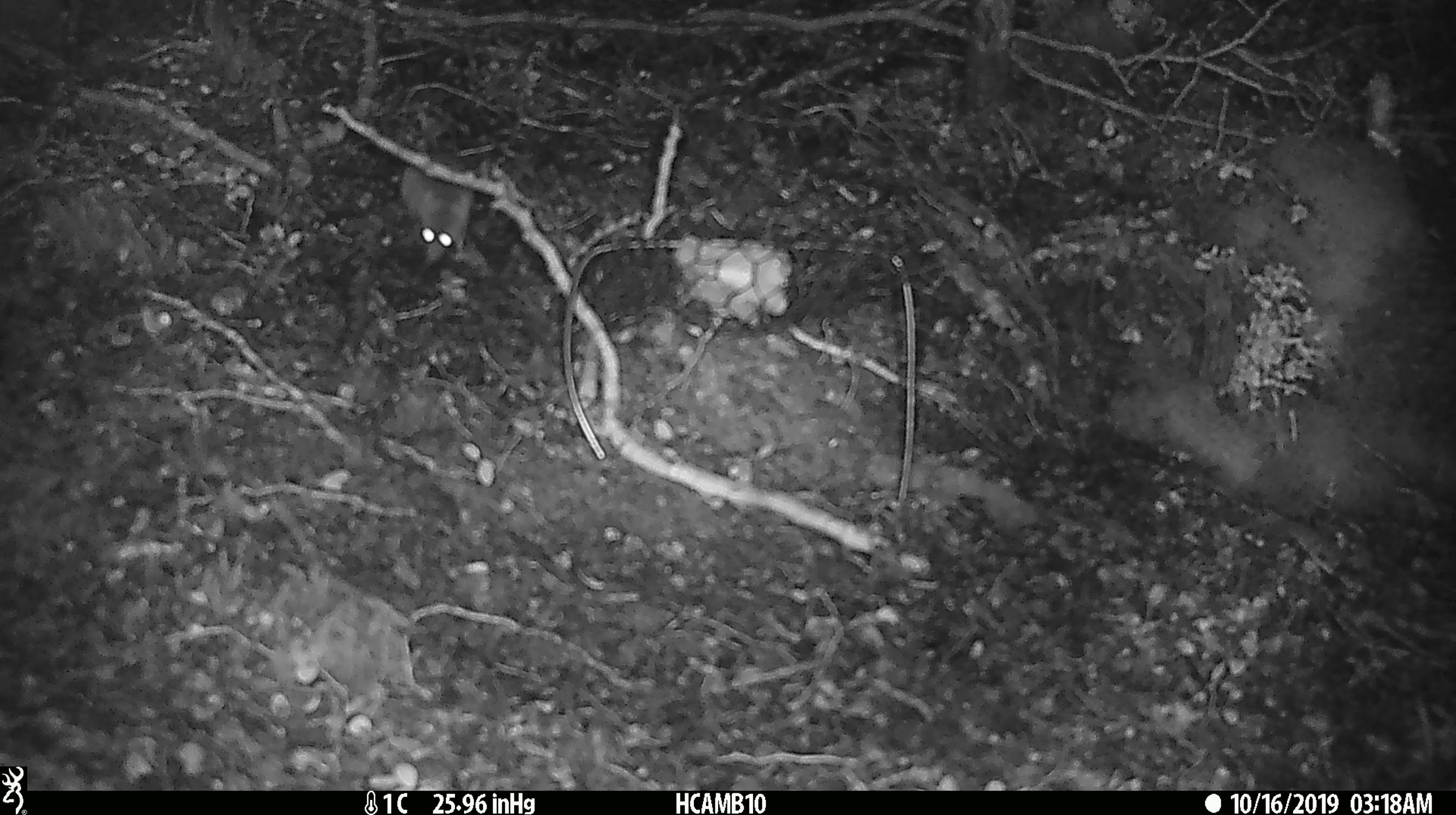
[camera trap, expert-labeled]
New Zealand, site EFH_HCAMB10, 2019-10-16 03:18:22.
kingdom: Animalia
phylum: Chordata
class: Mammalia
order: Rodentia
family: Muridae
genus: Mus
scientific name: Mus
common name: mouse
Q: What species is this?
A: Mouse (Mus).